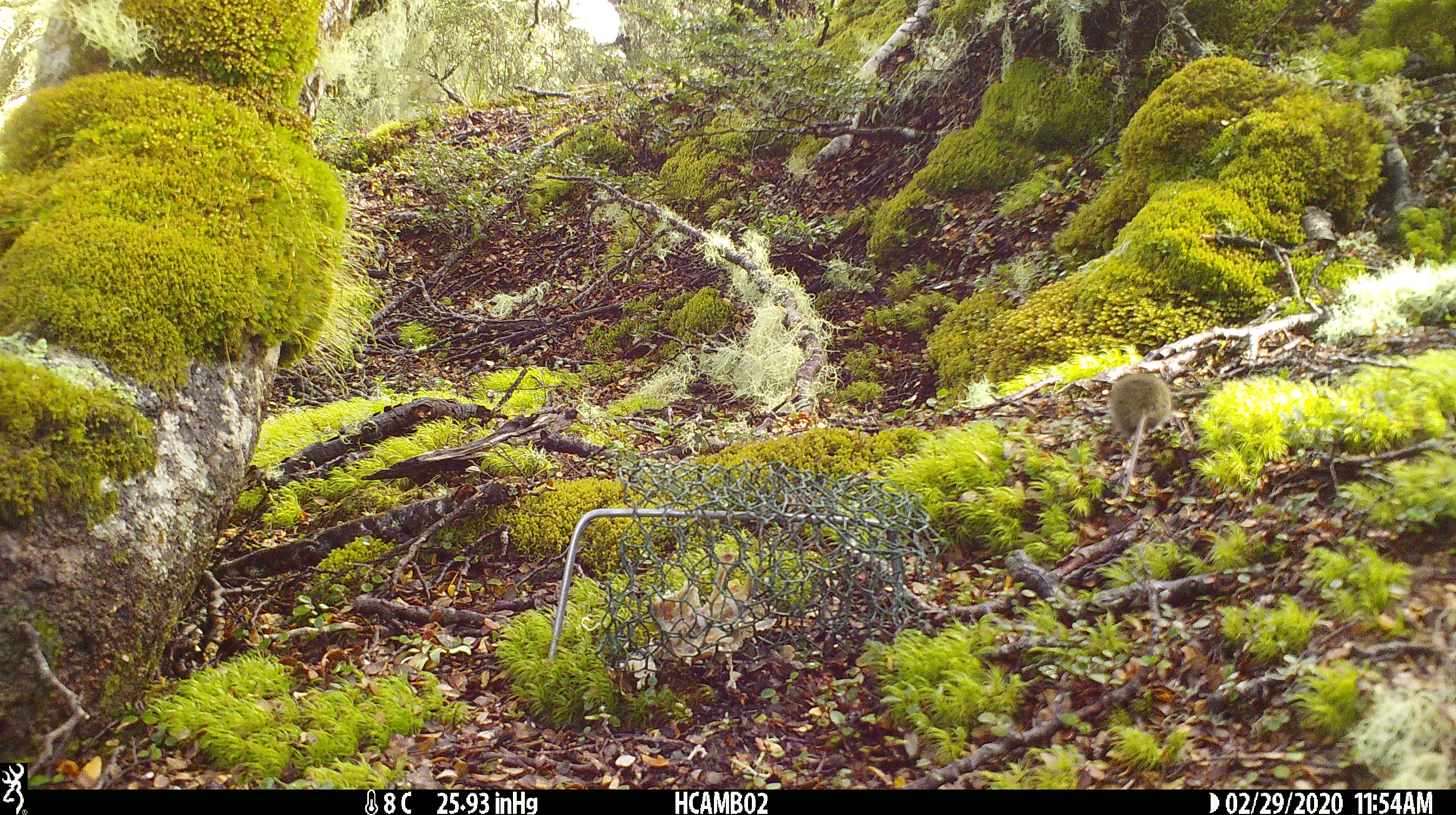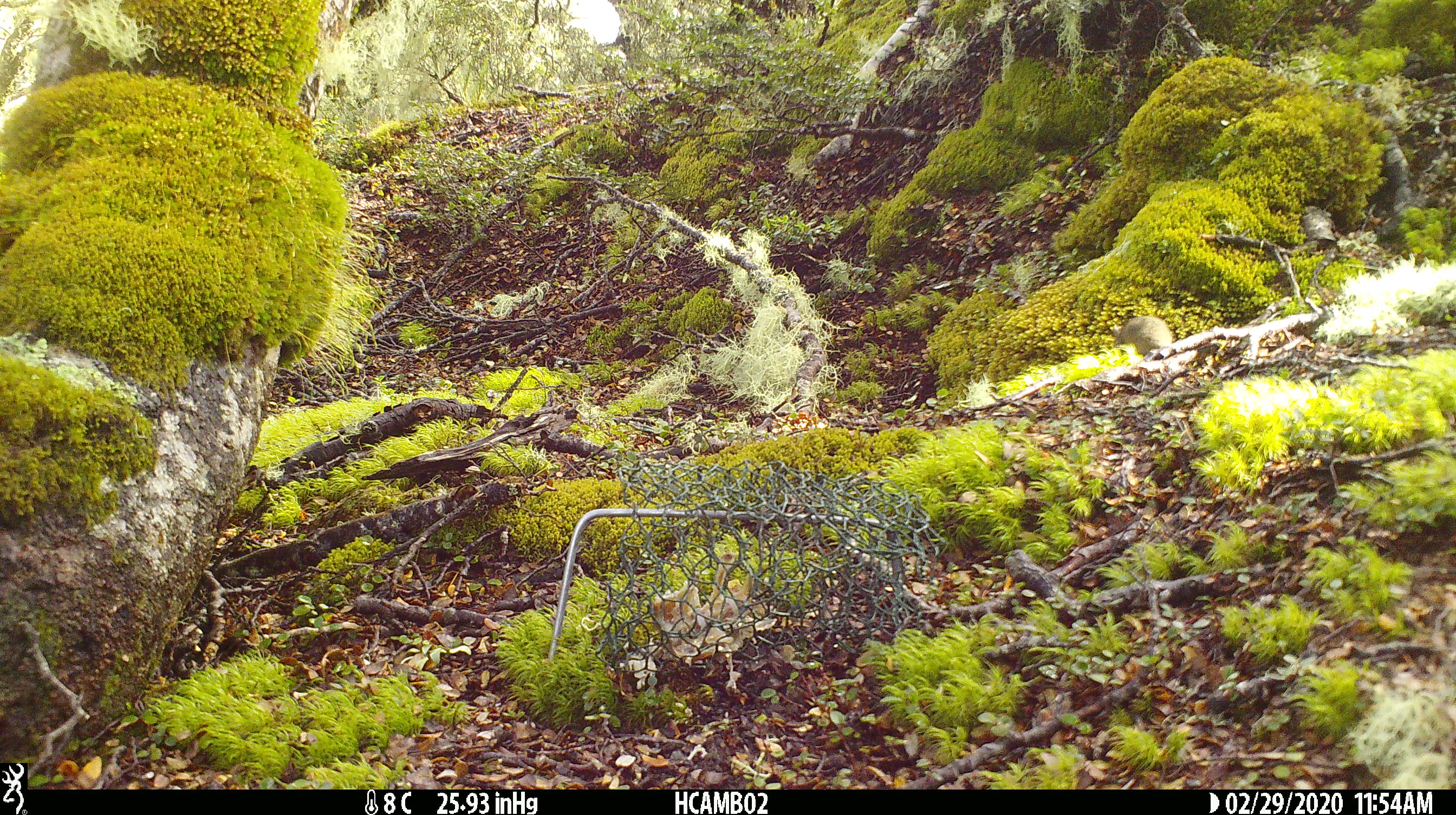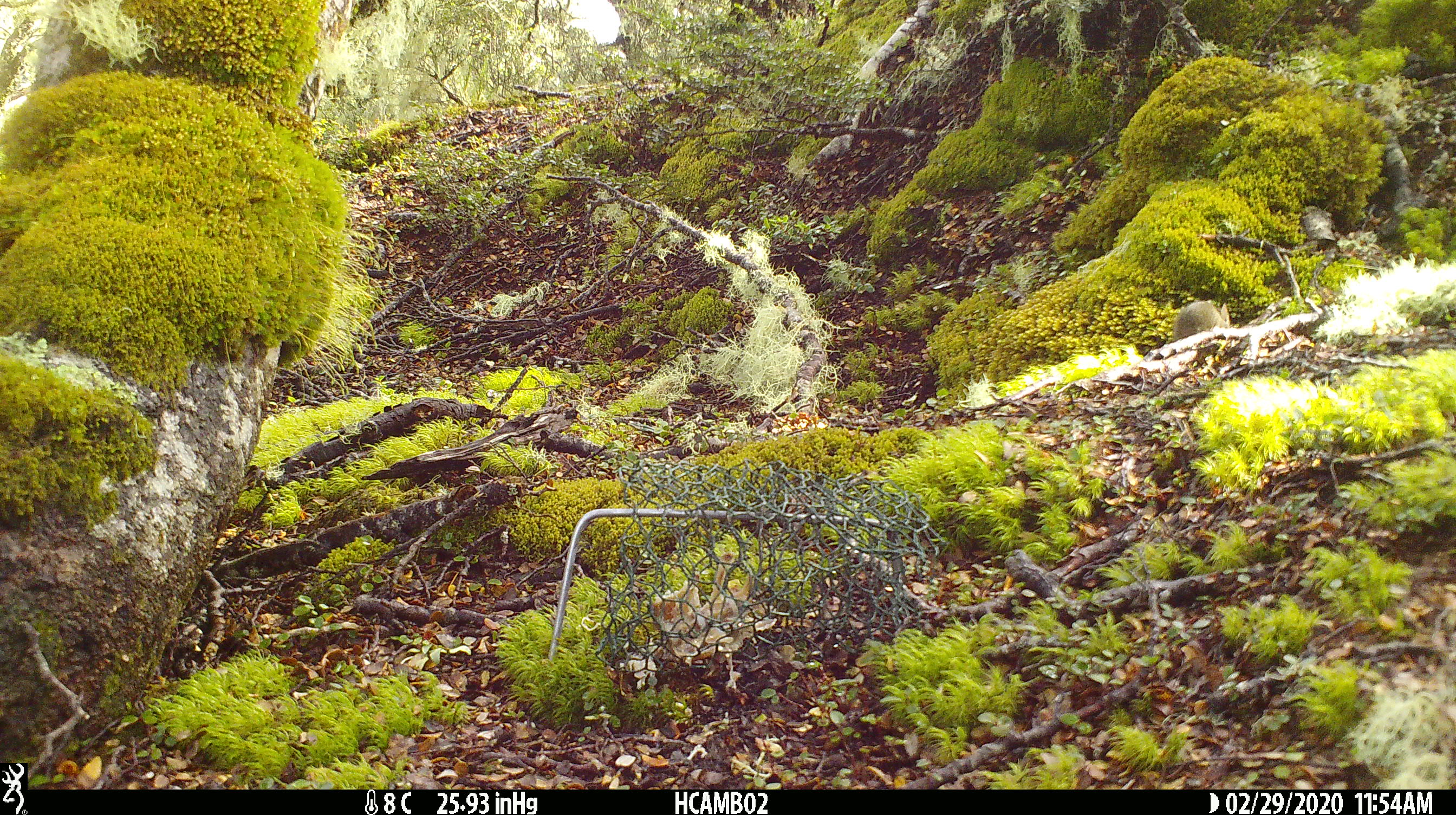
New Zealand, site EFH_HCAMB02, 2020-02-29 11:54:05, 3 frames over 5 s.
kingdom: Animalia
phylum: Chordata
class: Mammalia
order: Rodentia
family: Muridae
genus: Mus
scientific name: Mus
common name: mouse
Mouse (Mus).